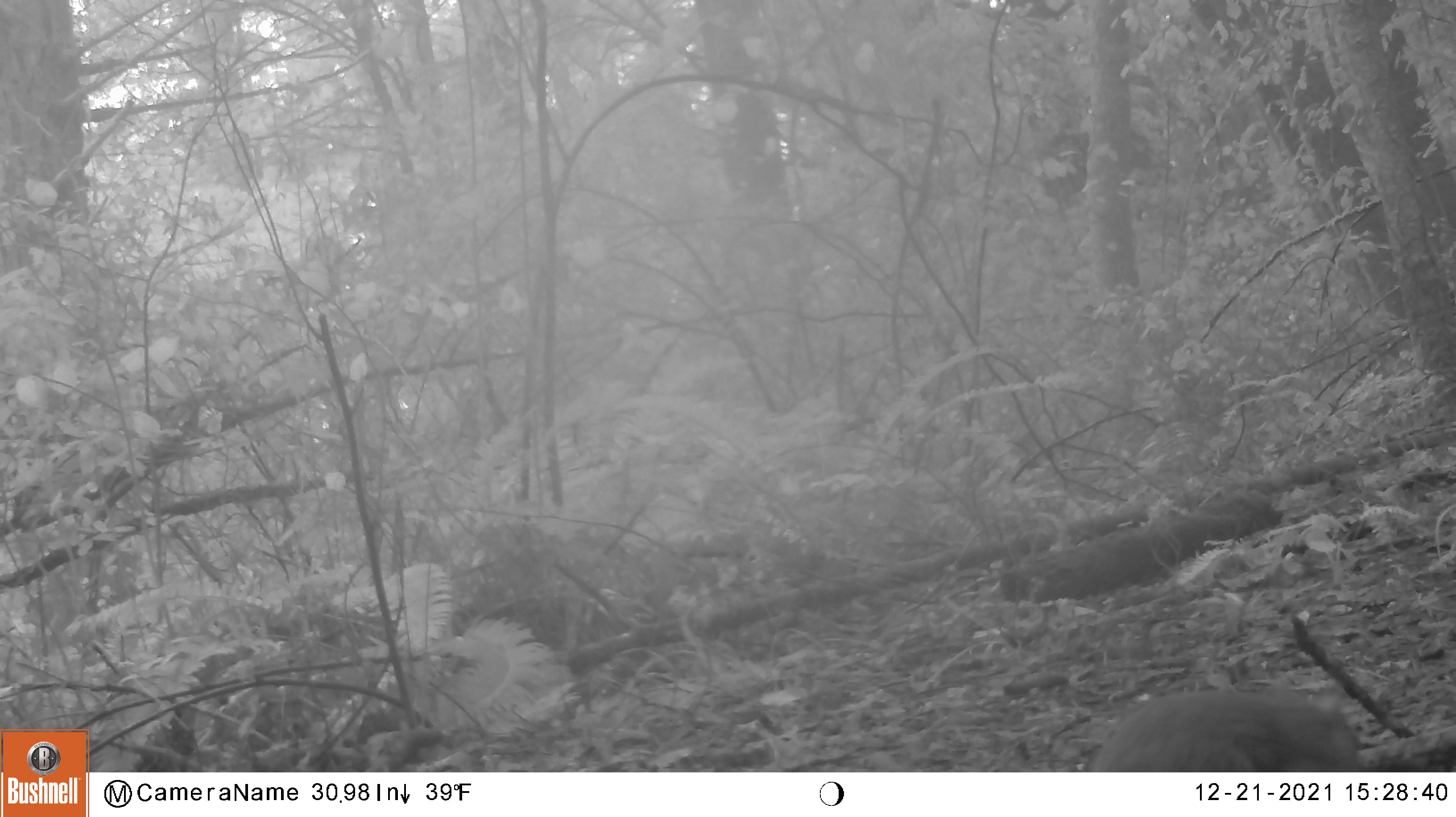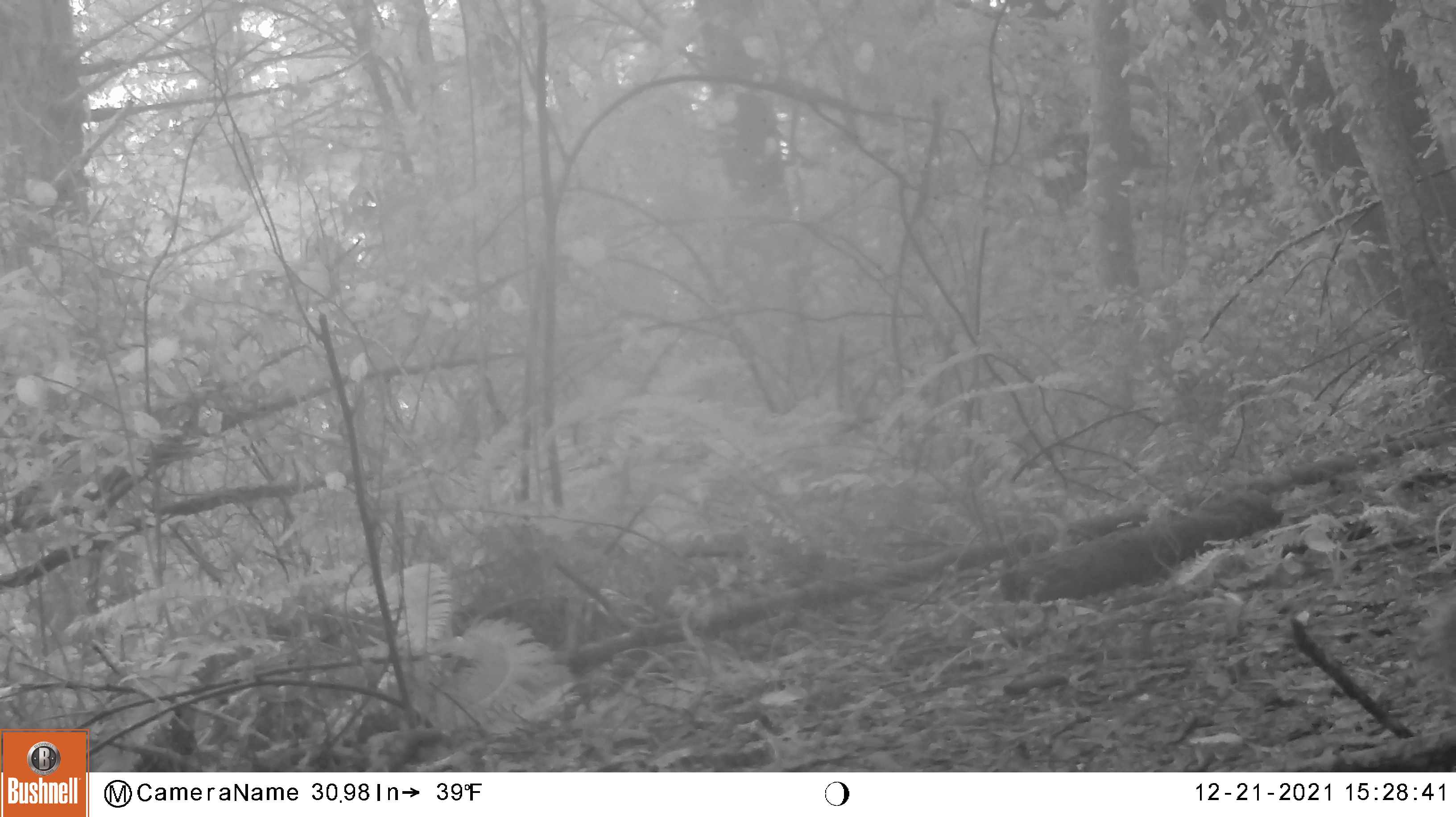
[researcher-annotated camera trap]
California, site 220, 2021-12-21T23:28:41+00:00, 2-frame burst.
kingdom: Animalia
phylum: Chordata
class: Mammalia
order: Rodentia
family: Sciuridae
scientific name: Sciuridae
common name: squirrel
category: unknown squirrel